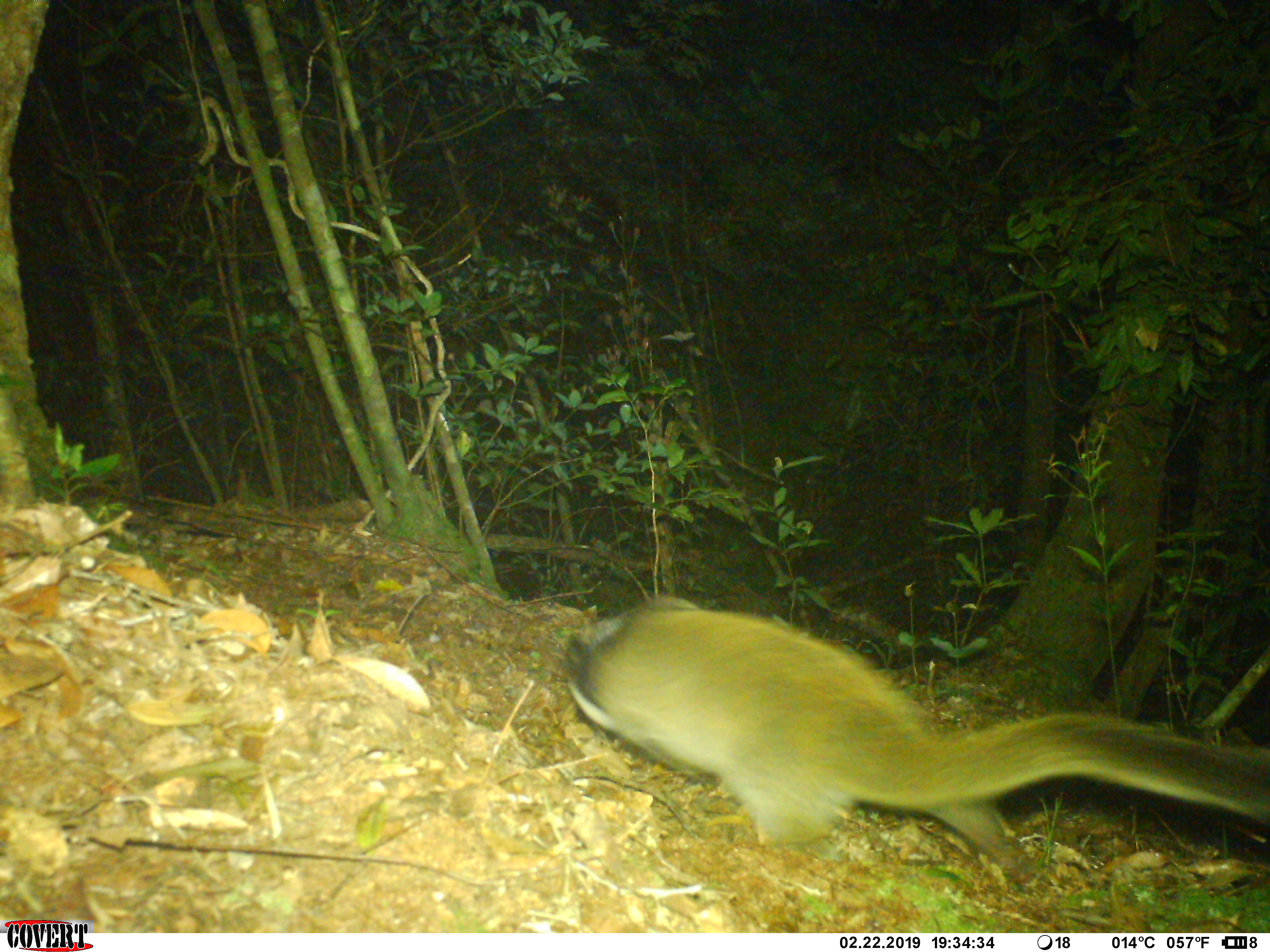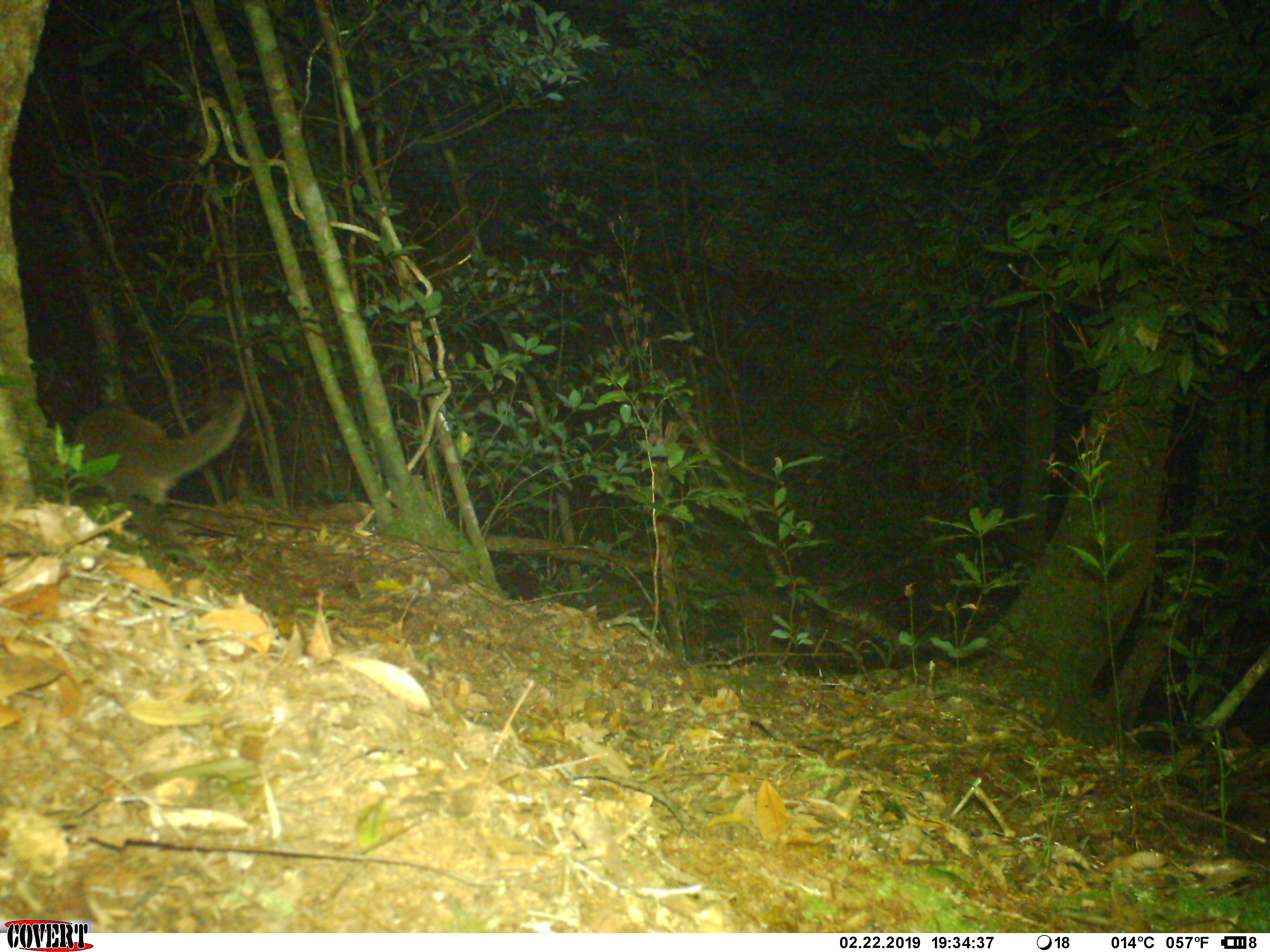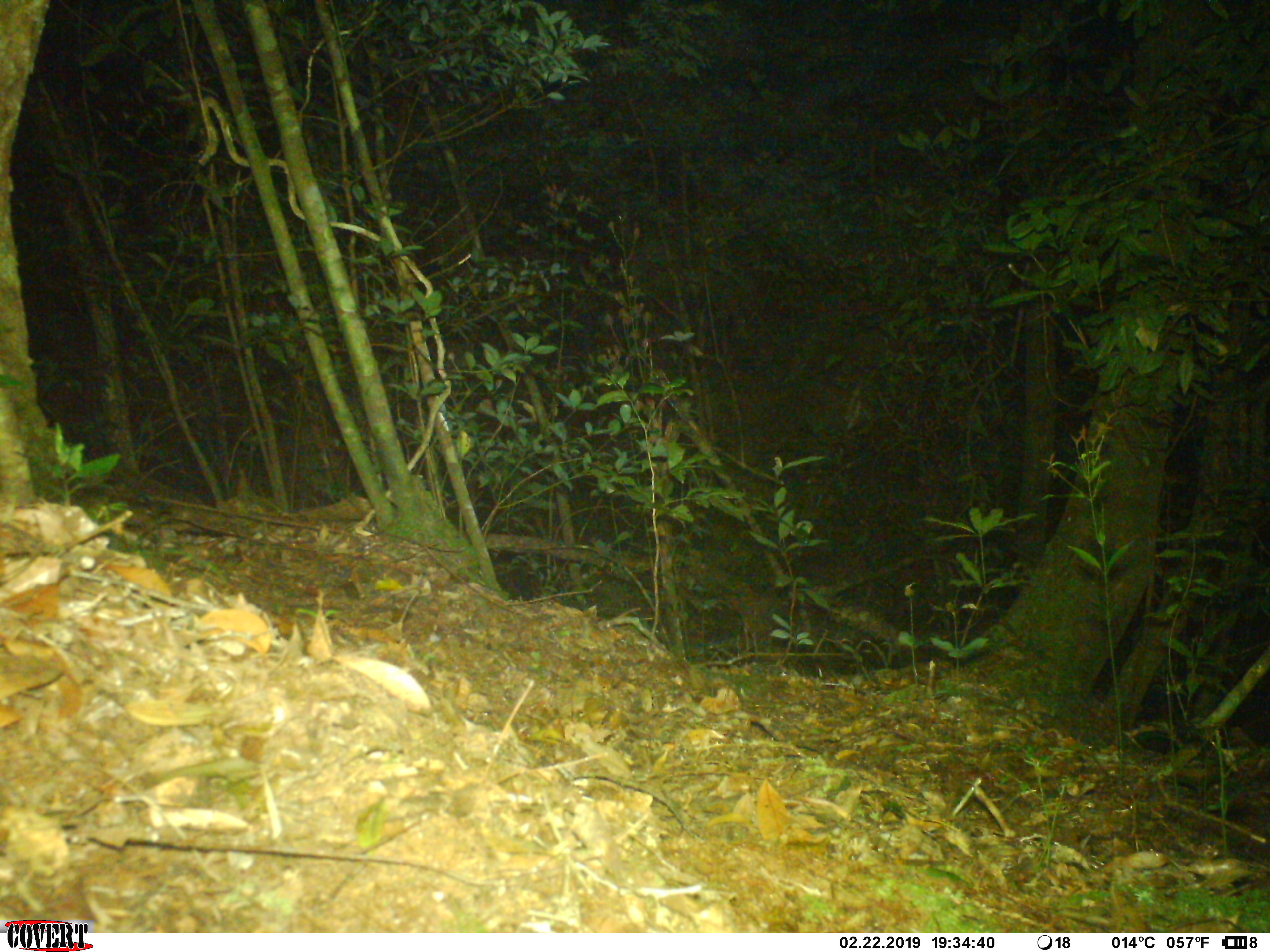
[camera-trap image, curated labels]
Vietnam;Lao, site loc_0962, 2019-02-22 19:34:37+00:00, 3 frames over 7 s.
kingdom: Animalia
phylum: Chordata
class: Mammalia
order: Carnivora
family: Viverridae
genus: Paguma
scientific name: Paguma larvata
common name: masked palm civet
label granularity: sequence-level